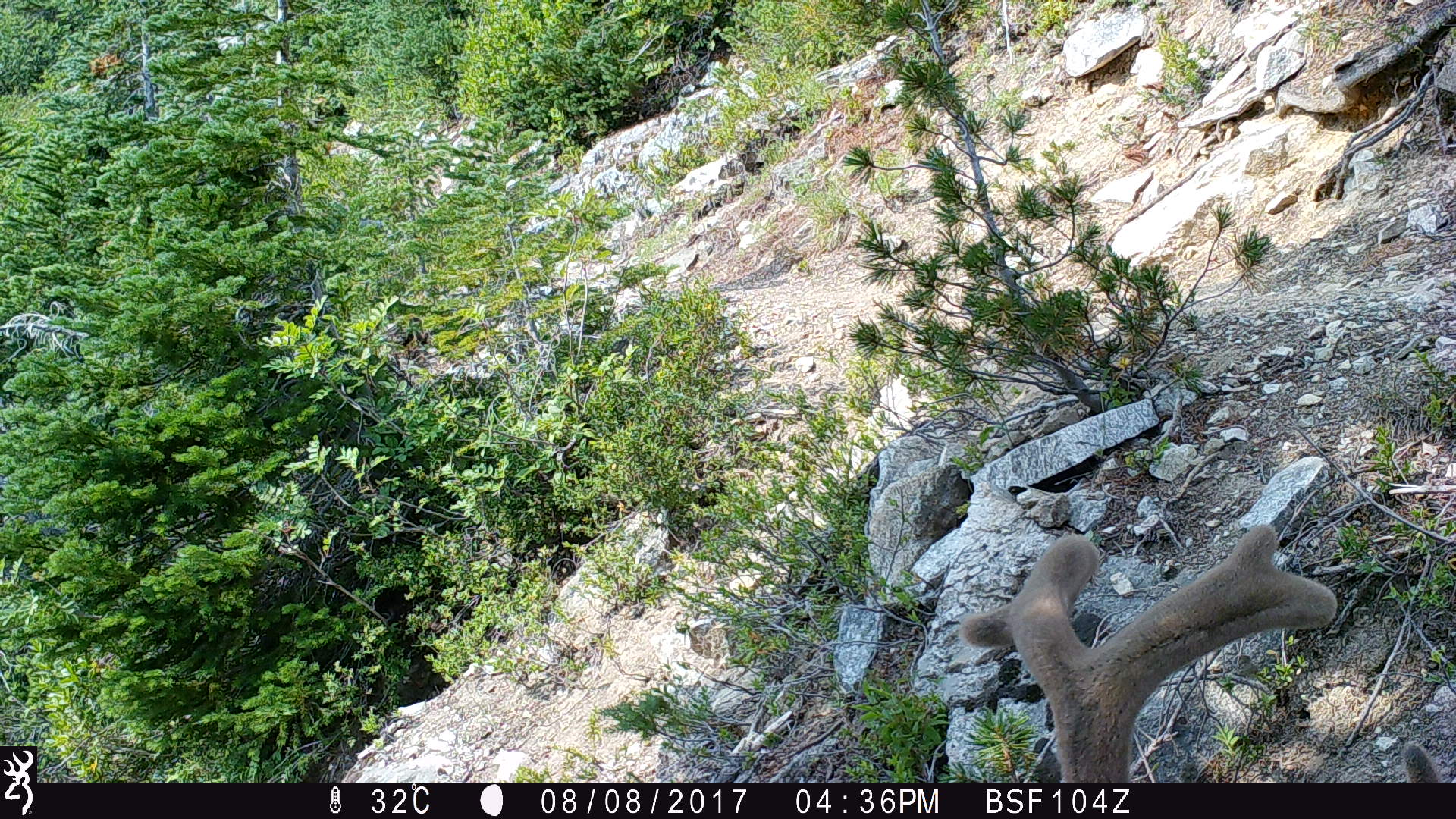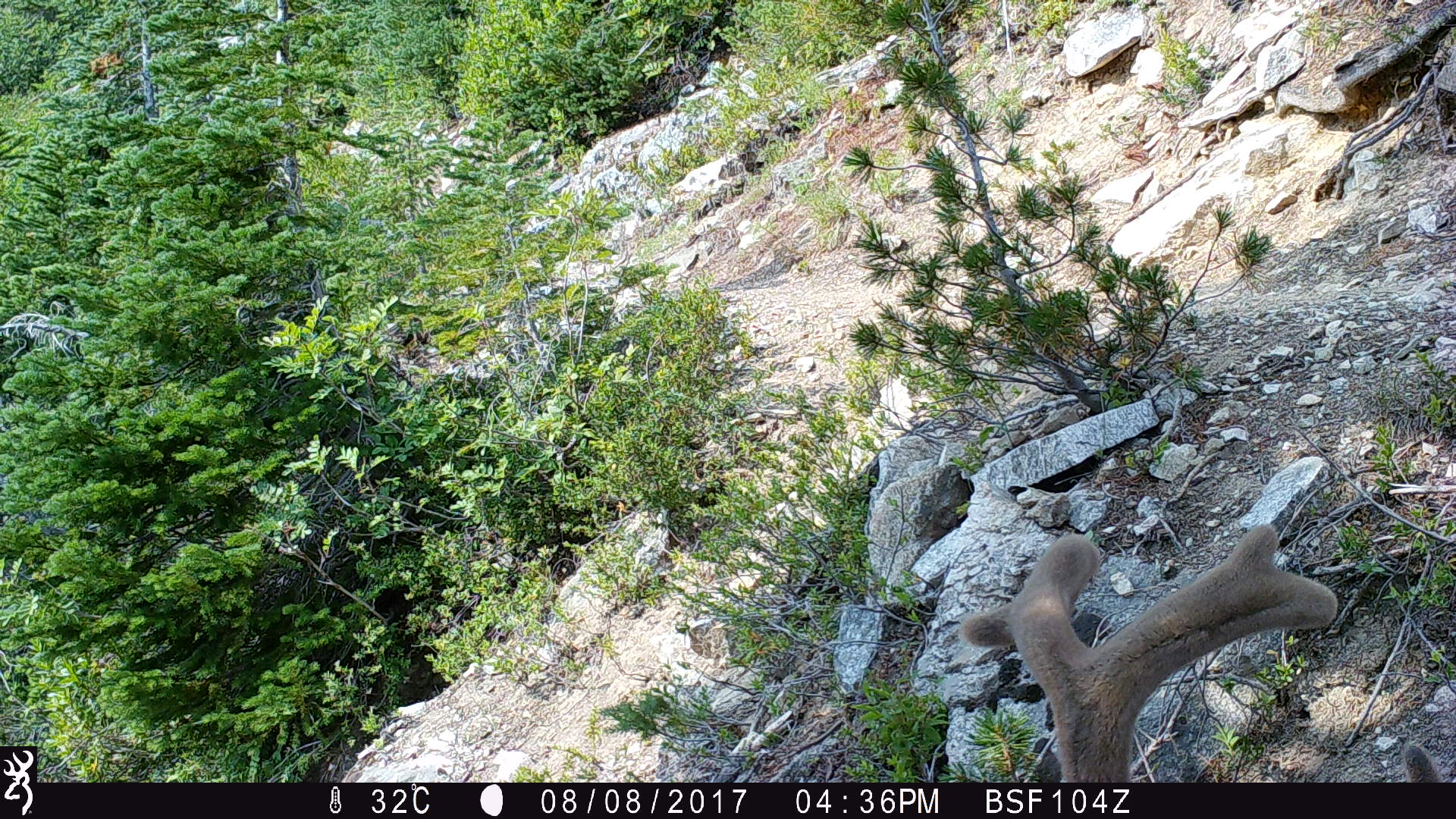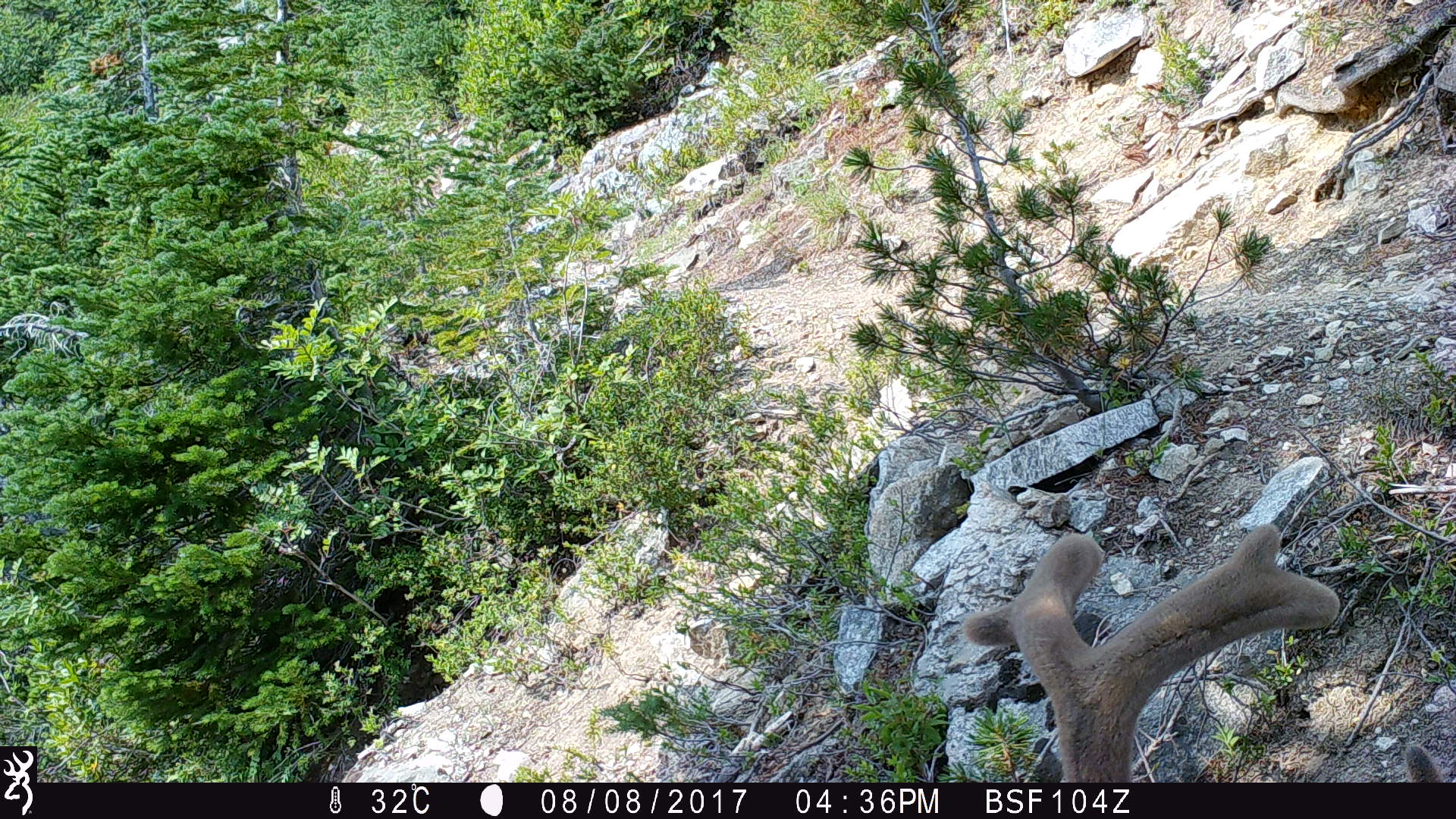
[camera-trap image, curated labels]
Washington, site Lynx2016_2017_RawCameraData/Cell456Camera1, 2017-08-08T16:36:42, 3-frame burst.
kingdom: Animalia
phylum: Chordata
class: Mammalia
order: Artiodactyla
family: Cervidae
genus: Odocoileus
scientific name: Odocoileus hemionus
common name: mule deer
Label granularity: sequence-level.